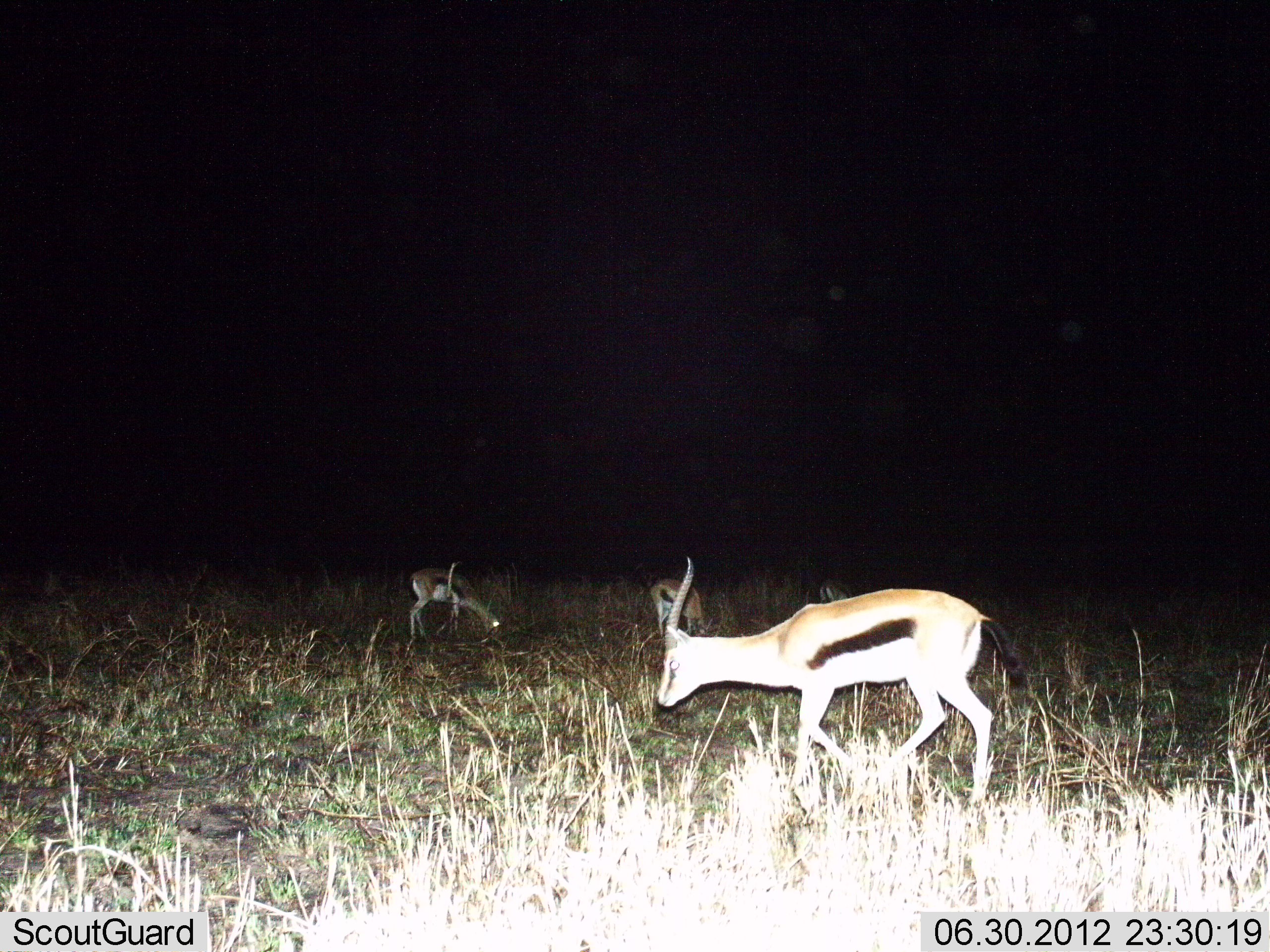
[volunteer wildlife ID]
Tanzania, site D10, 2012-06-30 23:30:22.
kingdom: Animalia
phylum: Chordata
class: Mammalia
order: Artiodactyla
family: Bovidae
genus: Eudorcas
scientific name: Eudorcas thomsonii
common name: thomson's gazelle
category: gazellethomsons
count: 4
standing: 40%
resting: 0%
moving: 70%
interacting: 0%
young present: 0%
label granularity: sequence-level